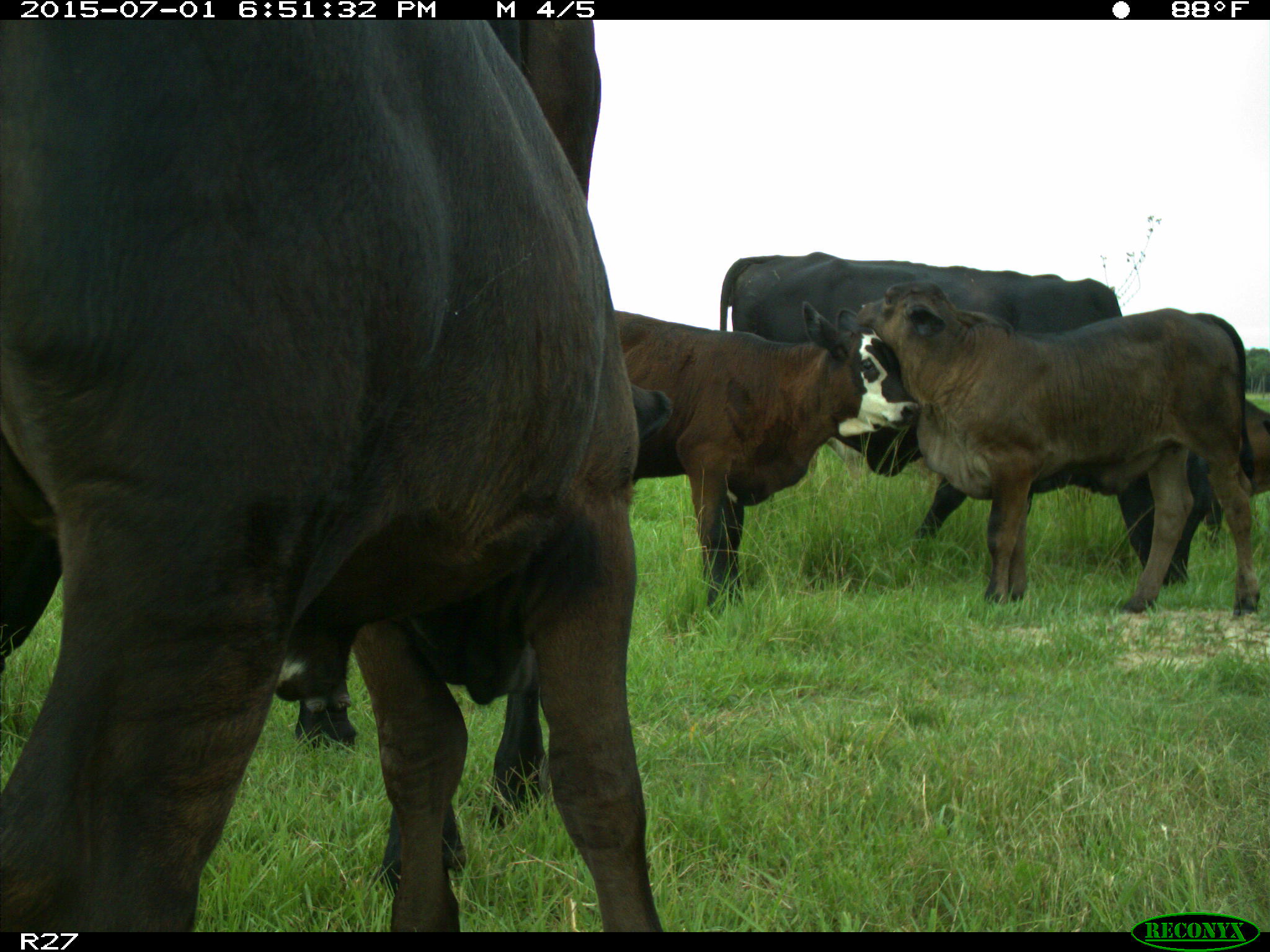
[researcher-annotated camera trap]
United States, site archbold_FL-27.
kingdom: Animalia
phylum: Chordata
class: Mammalia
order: Artiodactyla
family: Bovidae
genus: Bos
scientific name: Bos taurus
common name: domestic cow